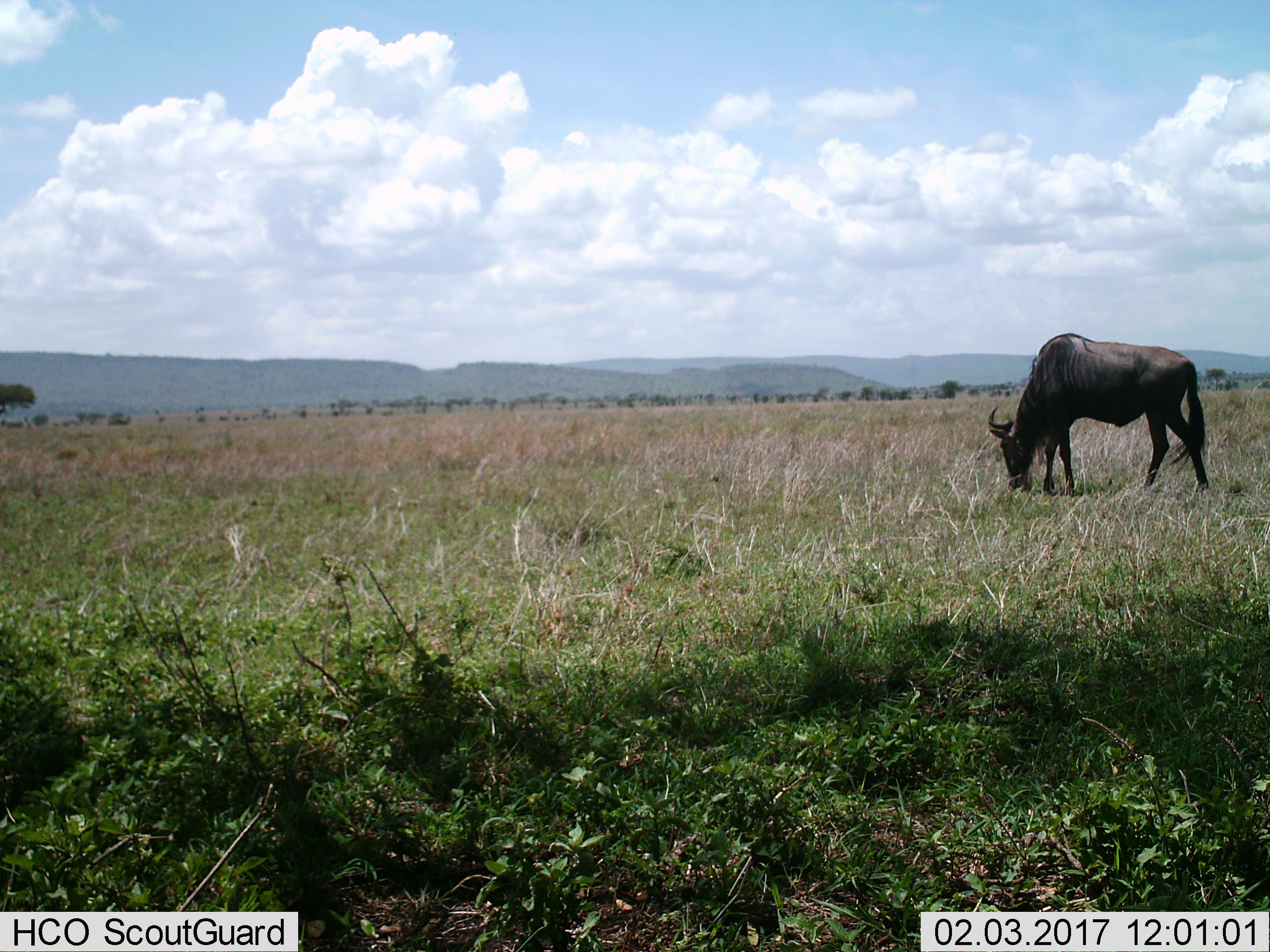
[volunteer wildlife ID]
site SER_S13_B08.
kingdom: Animalia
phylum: Chordata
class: Mammalia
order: Artiodactyla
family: Bovidae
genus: Connochaetes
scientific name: Connochaetes taurinus taurinus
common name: blue wildebeest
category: wildebeestblue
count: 1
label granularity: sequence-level